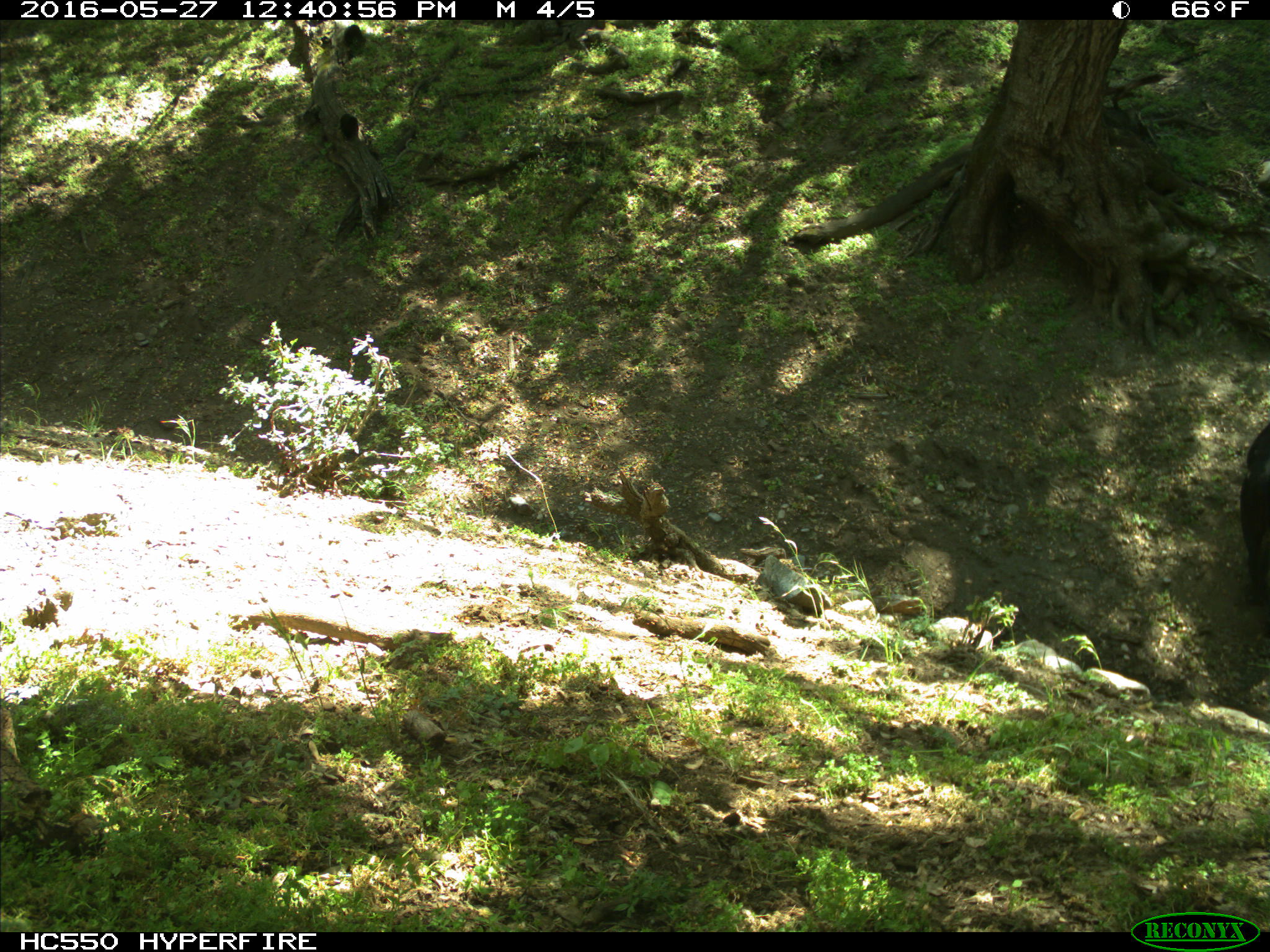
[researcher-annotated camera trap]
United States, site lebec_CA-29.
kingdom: Animalia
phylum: Chordata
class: Mammalia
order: Artiodactyla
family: Bovidae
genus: Bos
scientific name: Bos taurus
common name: domestic cow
Bos taurus (domestic cow).